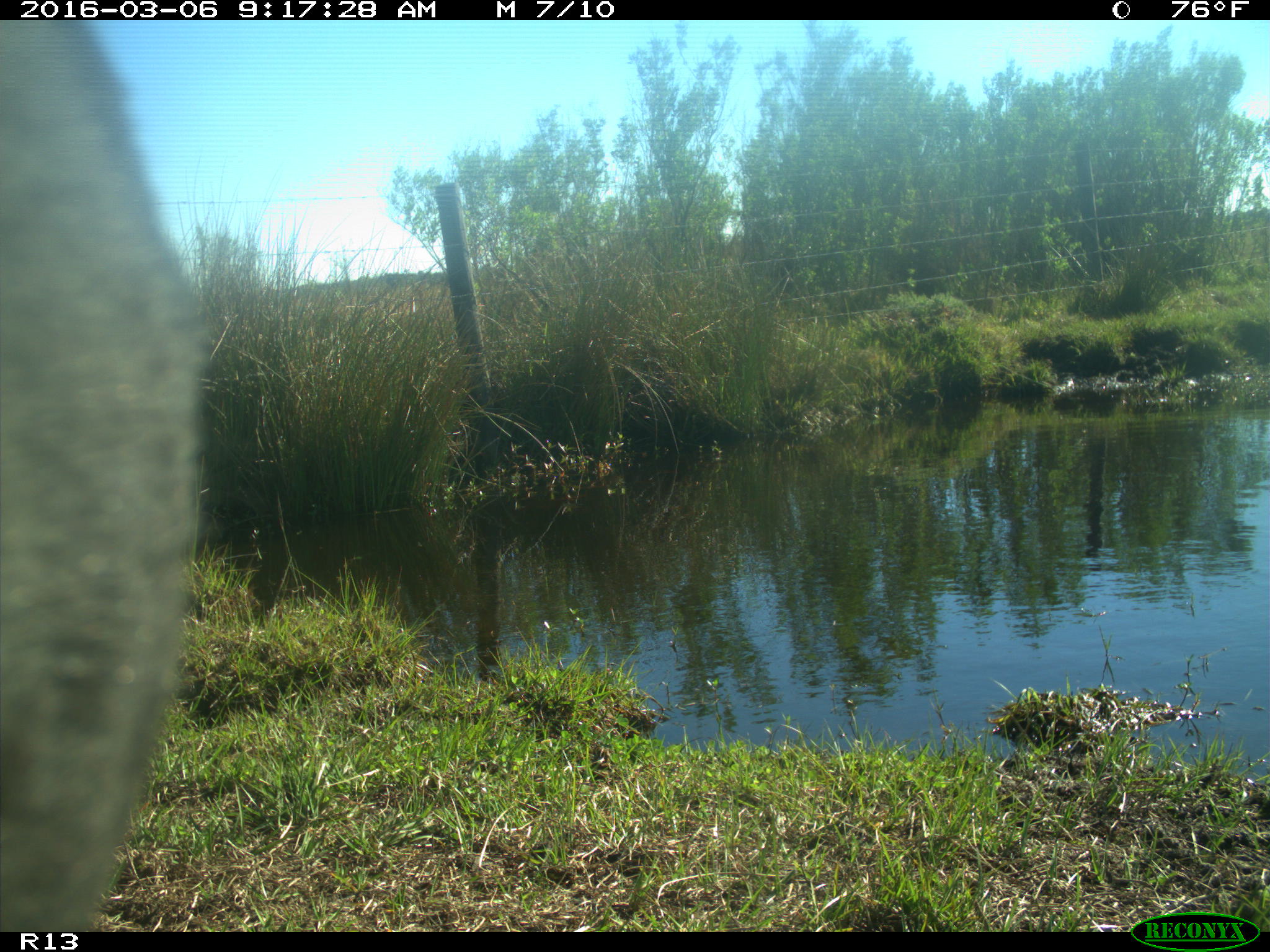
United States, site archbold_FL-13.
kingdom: Animalia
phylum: Chordata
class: Mammalia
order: Artiodactyla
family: Bovidae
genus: Bos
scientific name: Bos taurus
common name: domestic cow